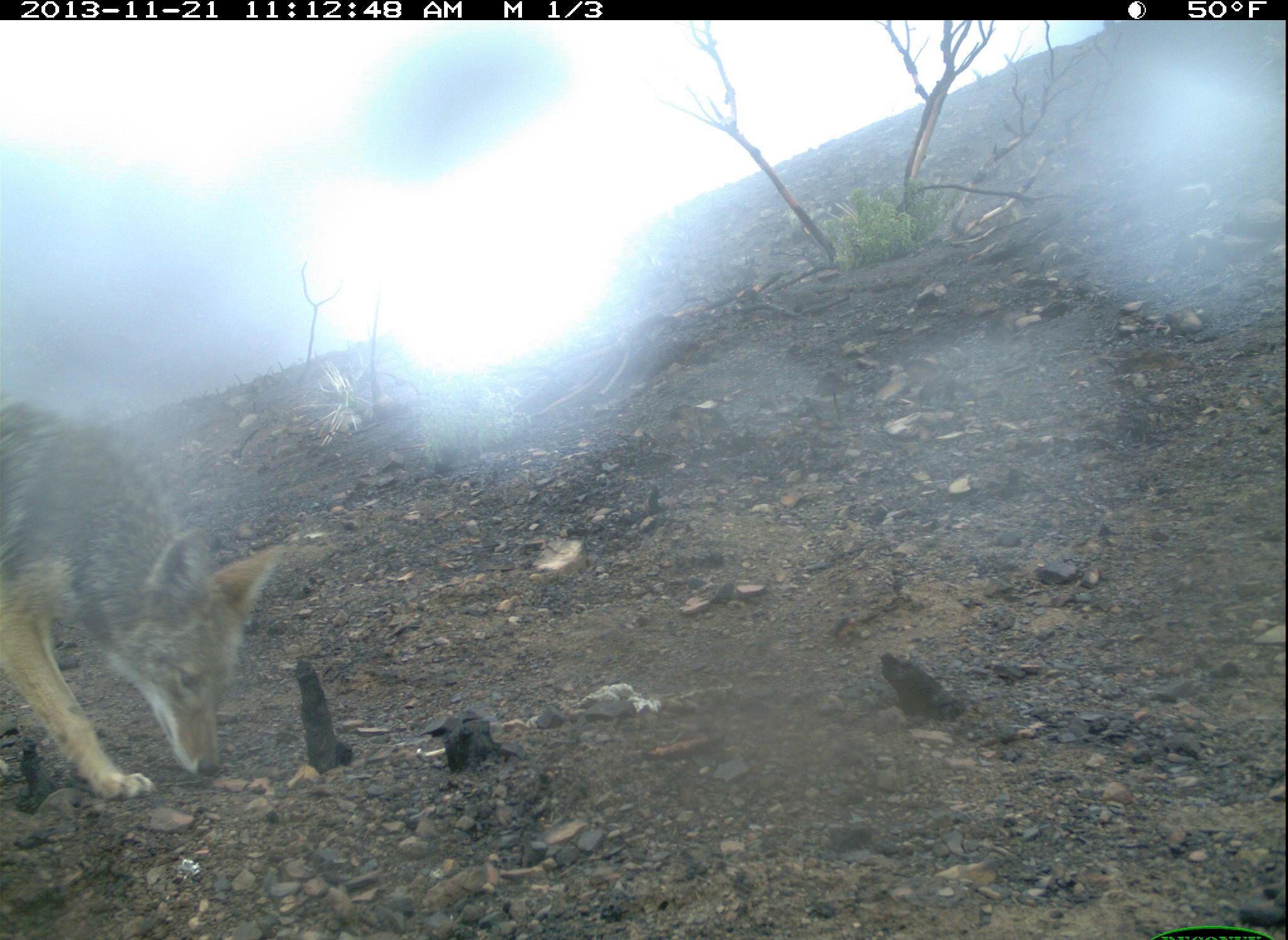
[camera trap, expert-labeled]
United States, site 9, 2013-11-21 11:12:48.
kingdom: Animalia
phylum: Chordata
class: Mammalia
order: Carnivora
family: Canidae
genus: Canis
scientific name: Canis latrans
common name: coyote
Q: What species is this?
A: Coyote (Canis latrans).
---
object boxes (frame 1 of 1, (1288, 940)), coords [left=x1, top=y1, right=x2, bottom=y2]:
coyote: [left=0, top=395, right=287, bottom=803]